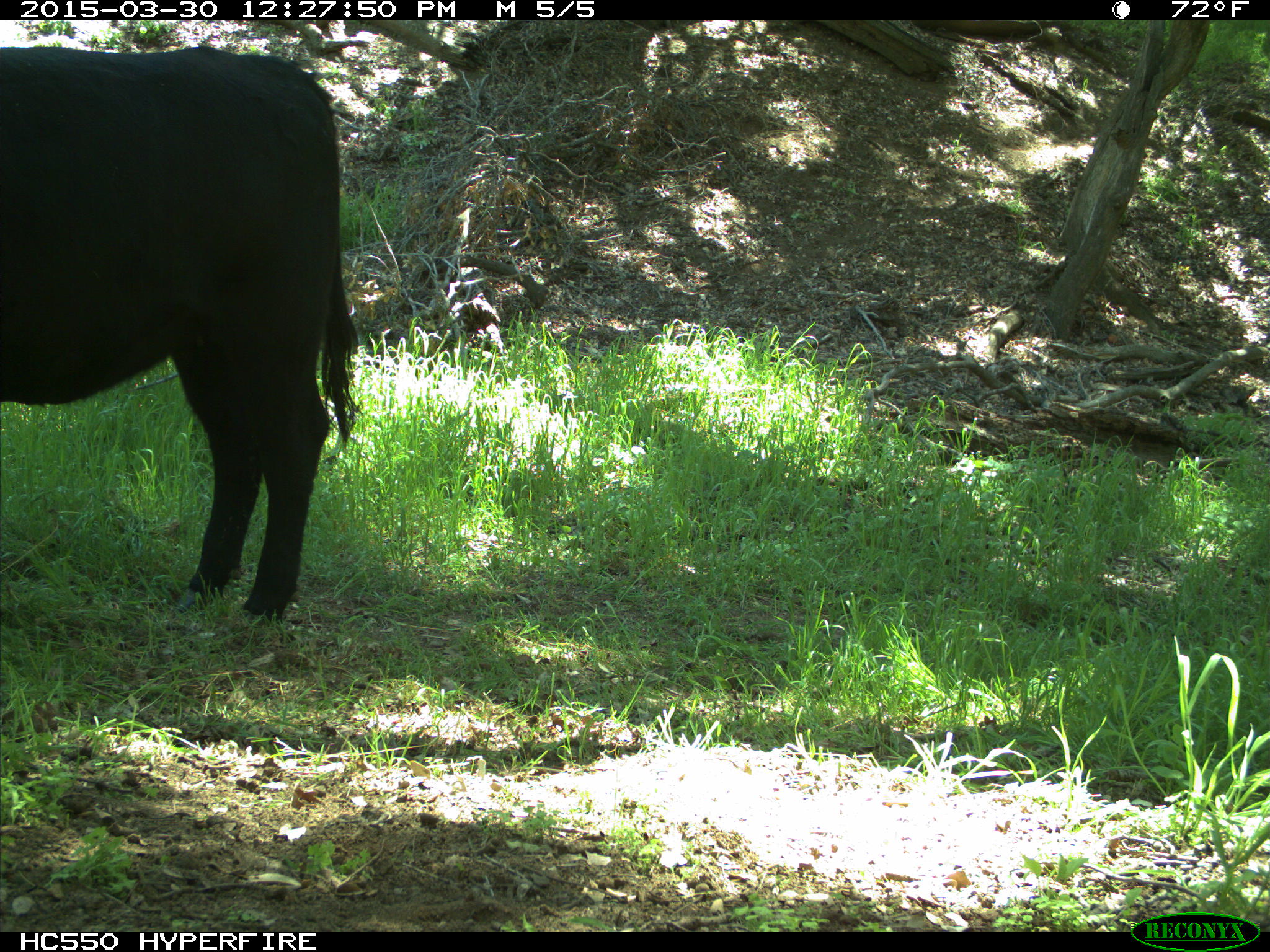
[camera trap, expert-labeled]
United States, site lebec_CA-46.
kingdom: Animalia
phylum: Chordata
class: Mammalia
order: Artiodactyla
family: Bovidae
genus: Bos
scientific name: Bos taurus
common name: domestic cow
Bos taurus (domestic cow).